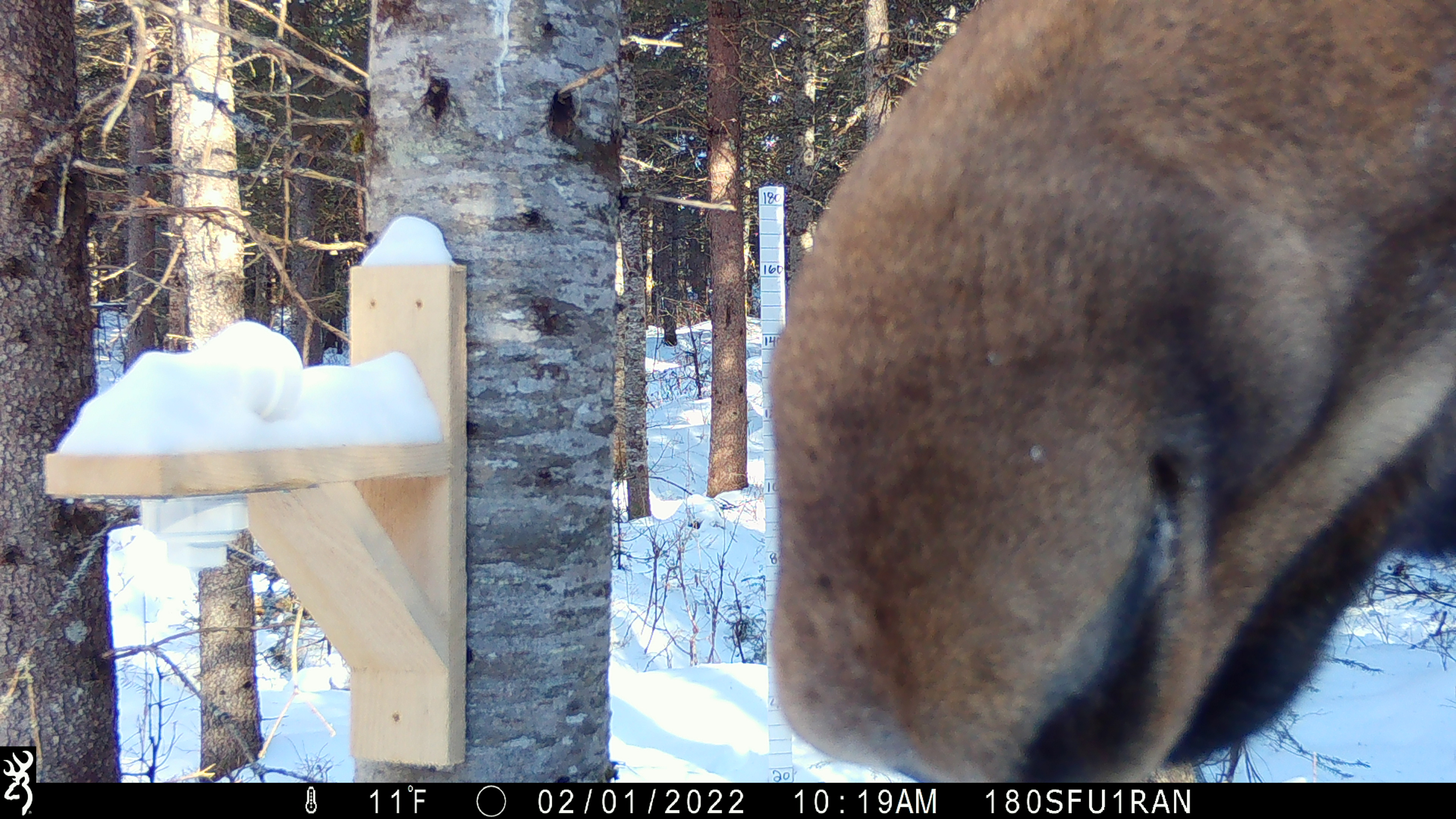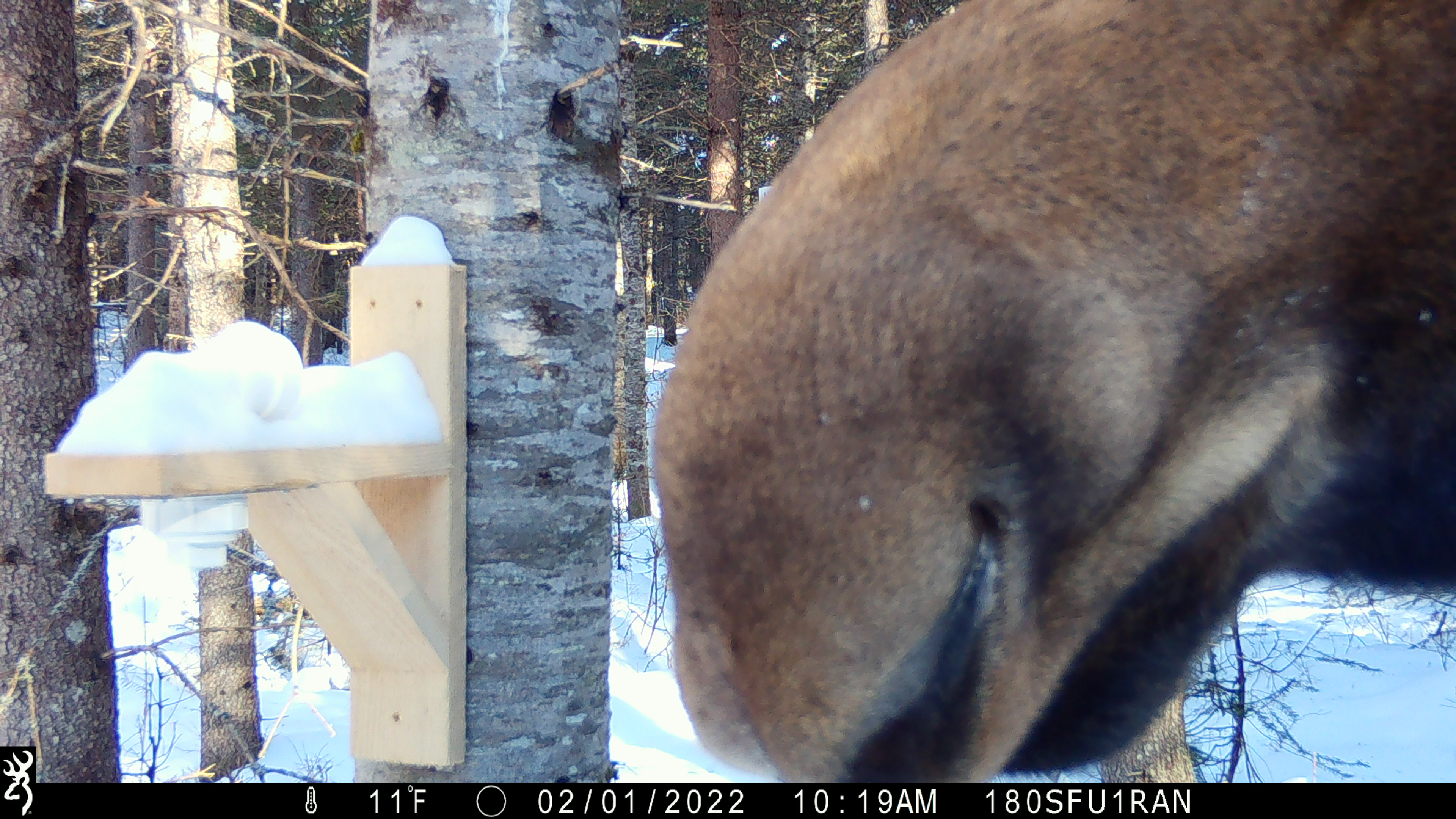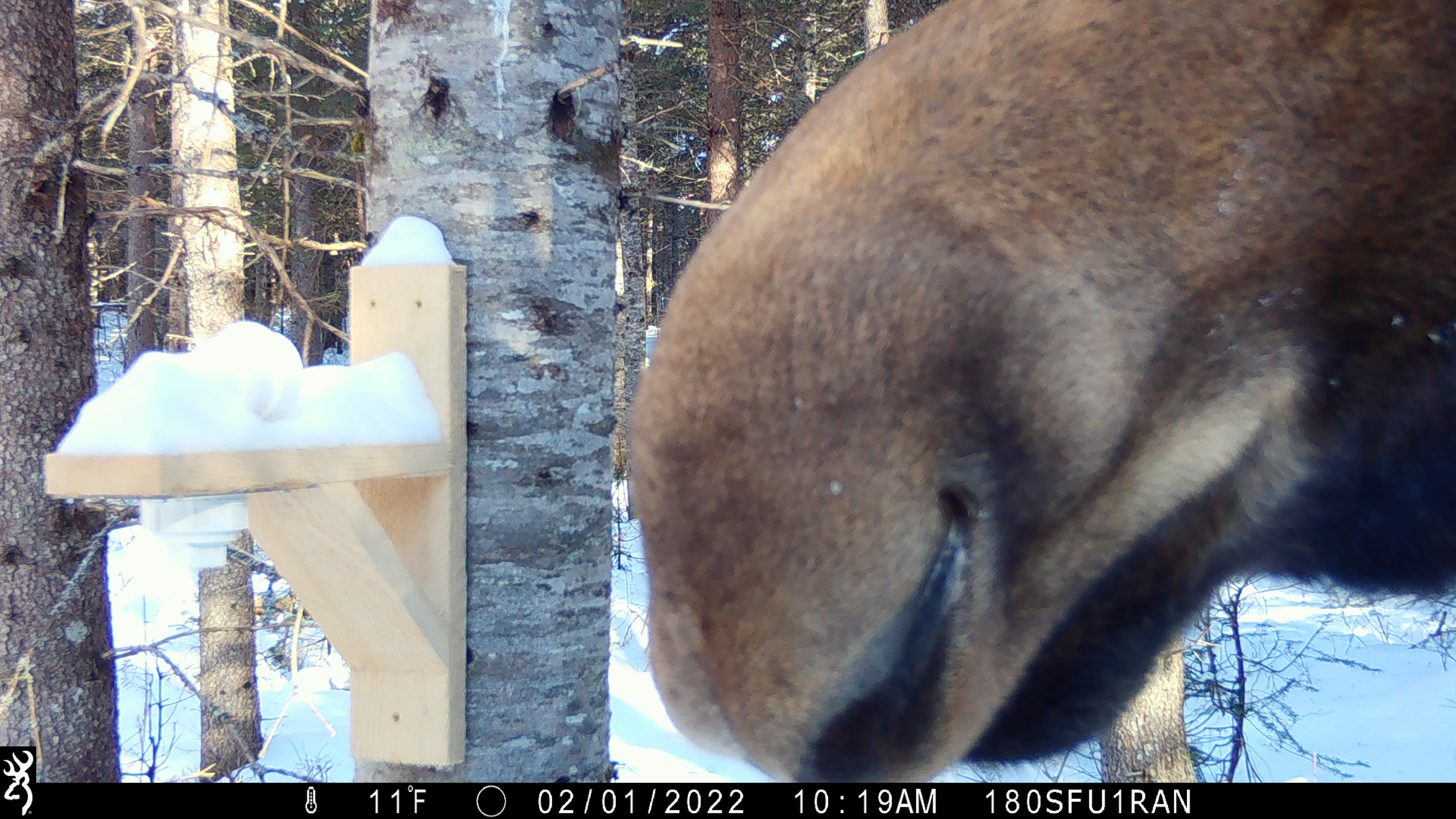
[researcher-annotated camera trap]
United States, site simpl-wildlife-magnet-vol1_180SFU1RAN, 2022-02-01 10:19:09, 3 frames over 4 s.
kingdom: Animalia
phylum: Chordata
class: Mammalia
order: Artiodactyla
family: Cervidae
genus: Alces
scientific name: Alces alces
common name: moose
Moose (Alces alces).